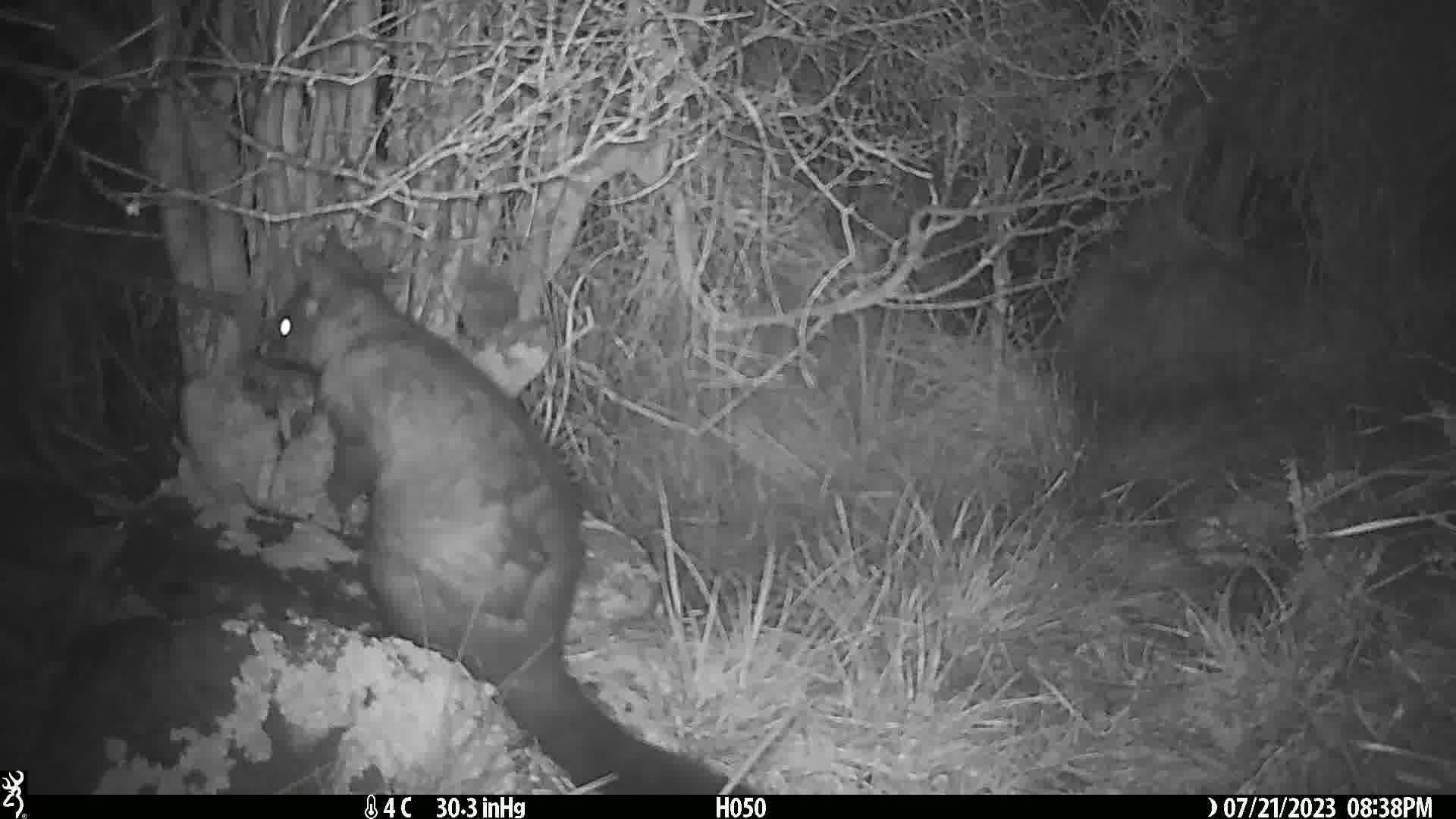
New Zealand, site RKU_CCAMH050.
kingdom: Animalia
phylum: Chordata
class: Mammalia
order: Diprotodontia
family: Phalangeridae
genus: Trichosurus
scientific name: Trichosurus vulpecula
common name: common brushtail possum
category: possum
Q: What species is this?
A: Possum (common brushtail possum) (Trichosurus vulpecula).